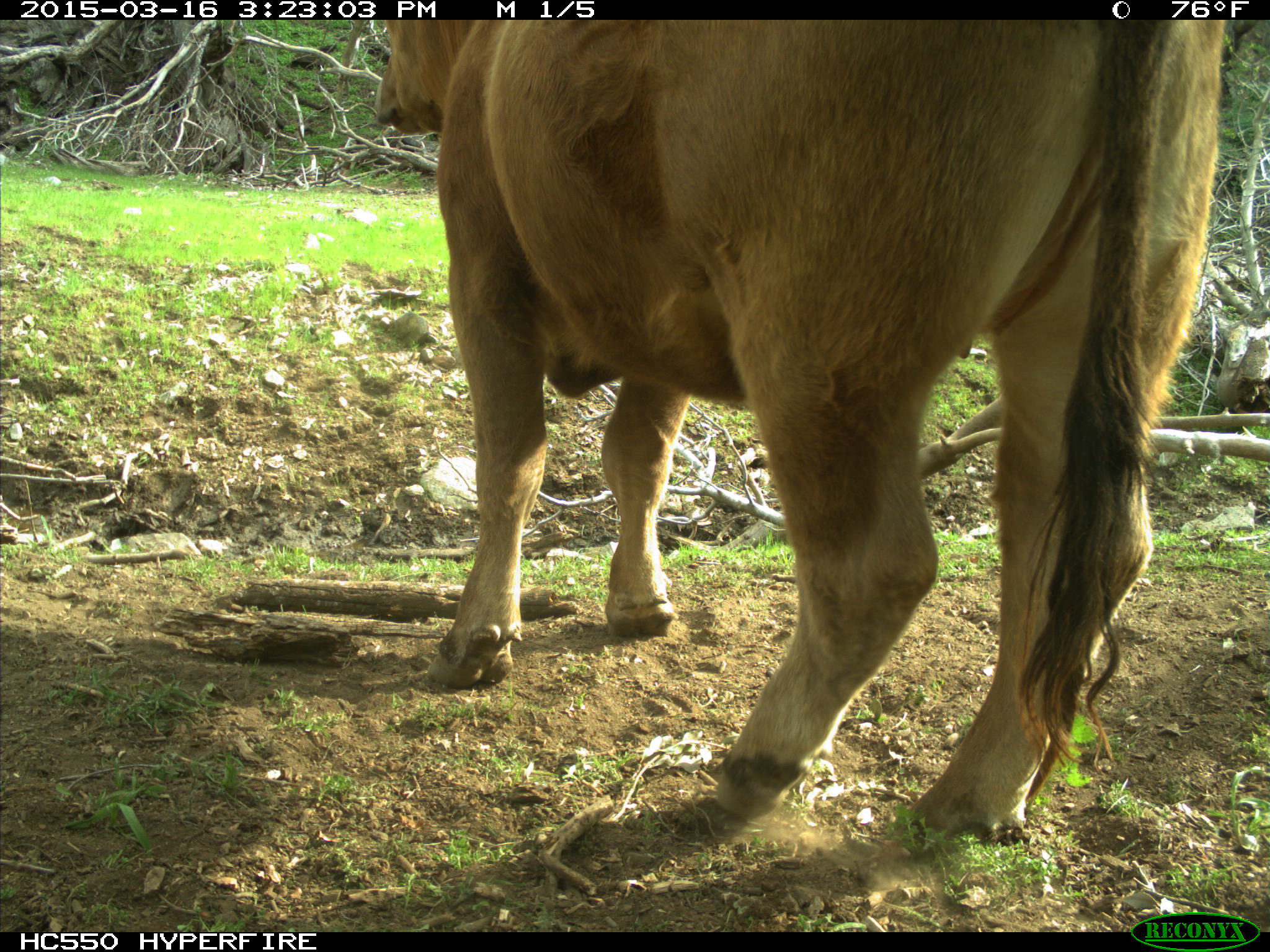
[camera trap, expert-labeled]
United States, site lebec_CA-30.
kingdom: Animalia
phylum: Chordata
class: Mammalia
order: Artiodactyla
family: Bovidae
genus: Bos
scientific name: Bos taurus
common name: domestic cow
Bos taurus (domestic cow).